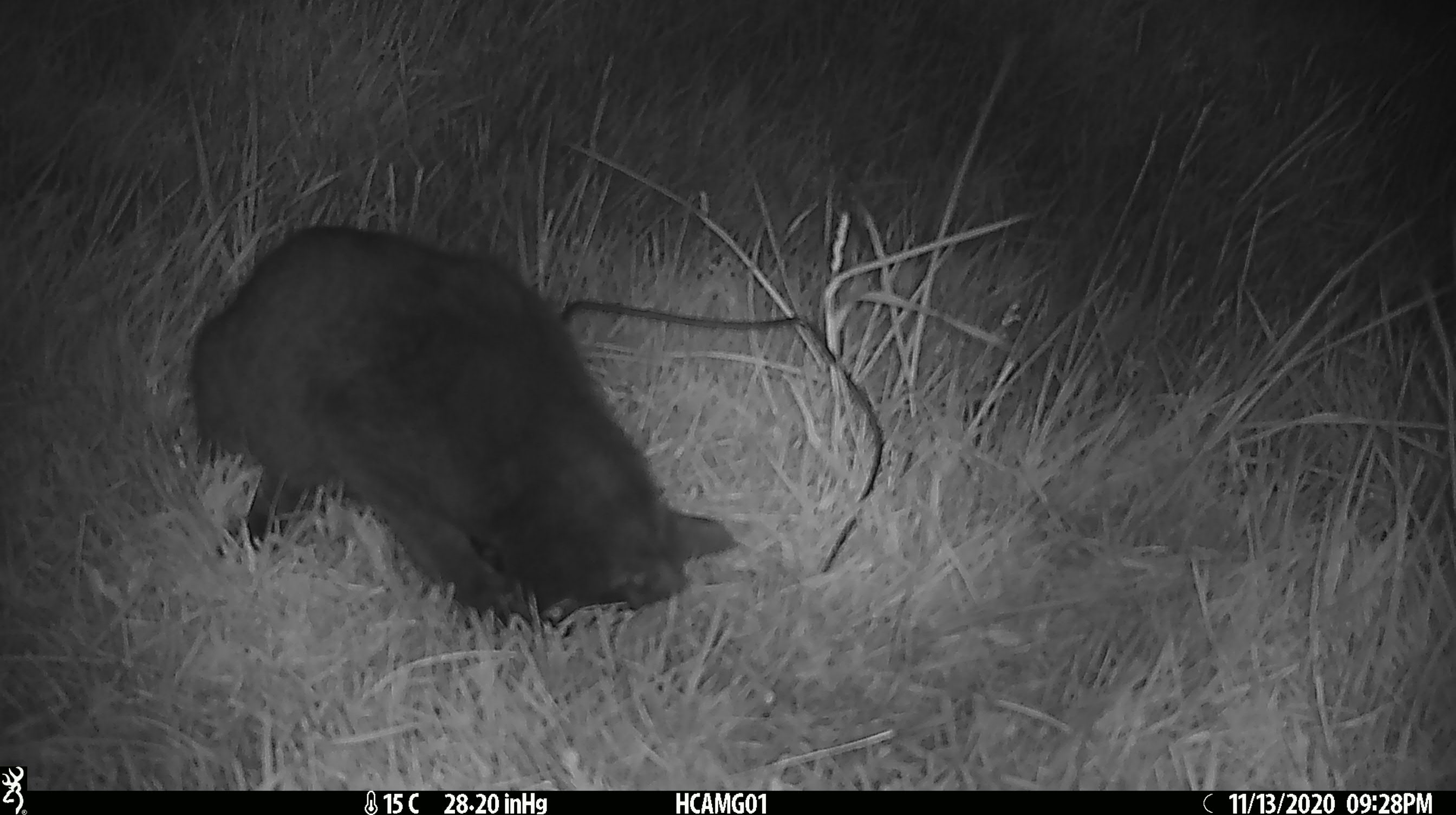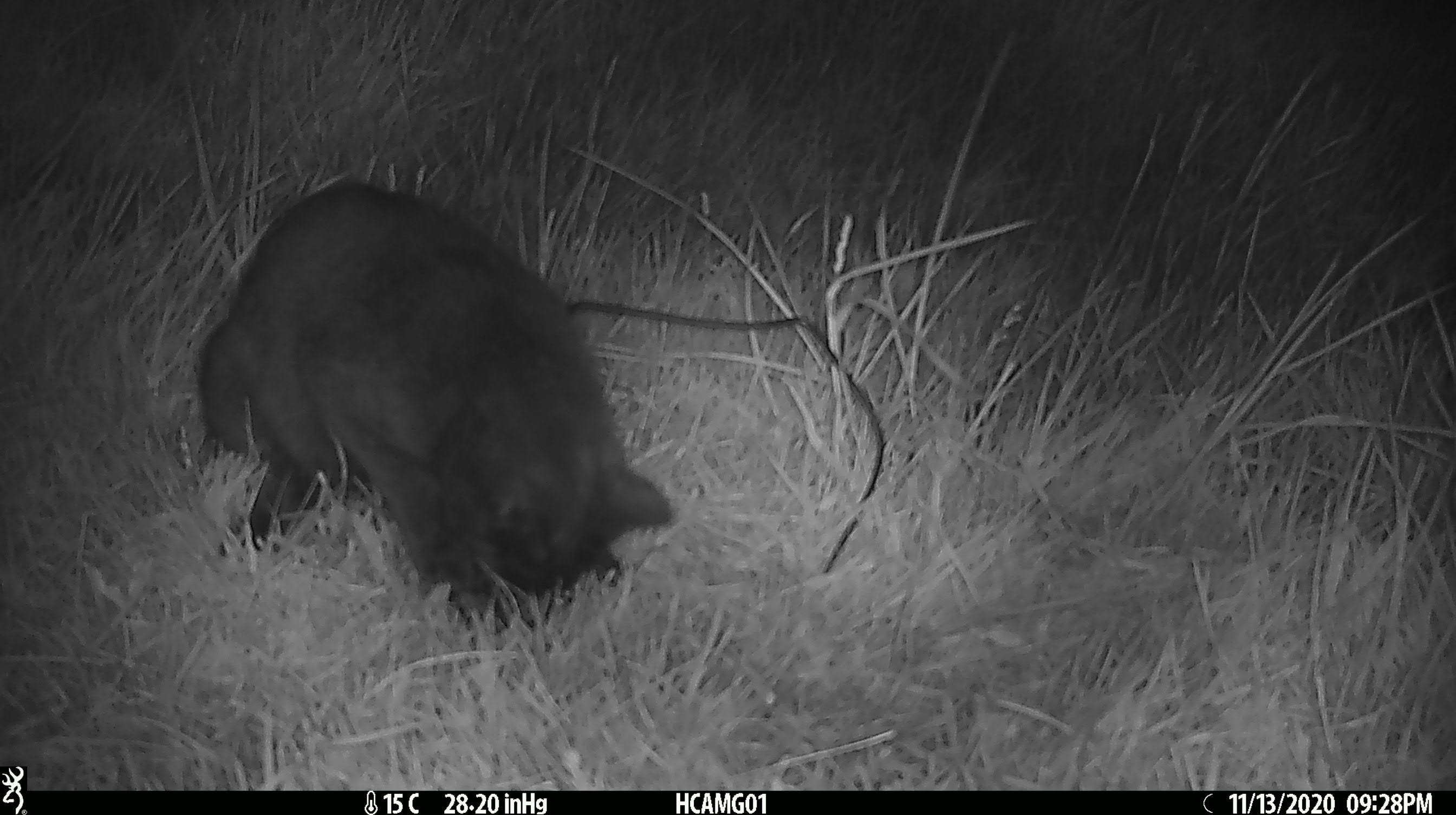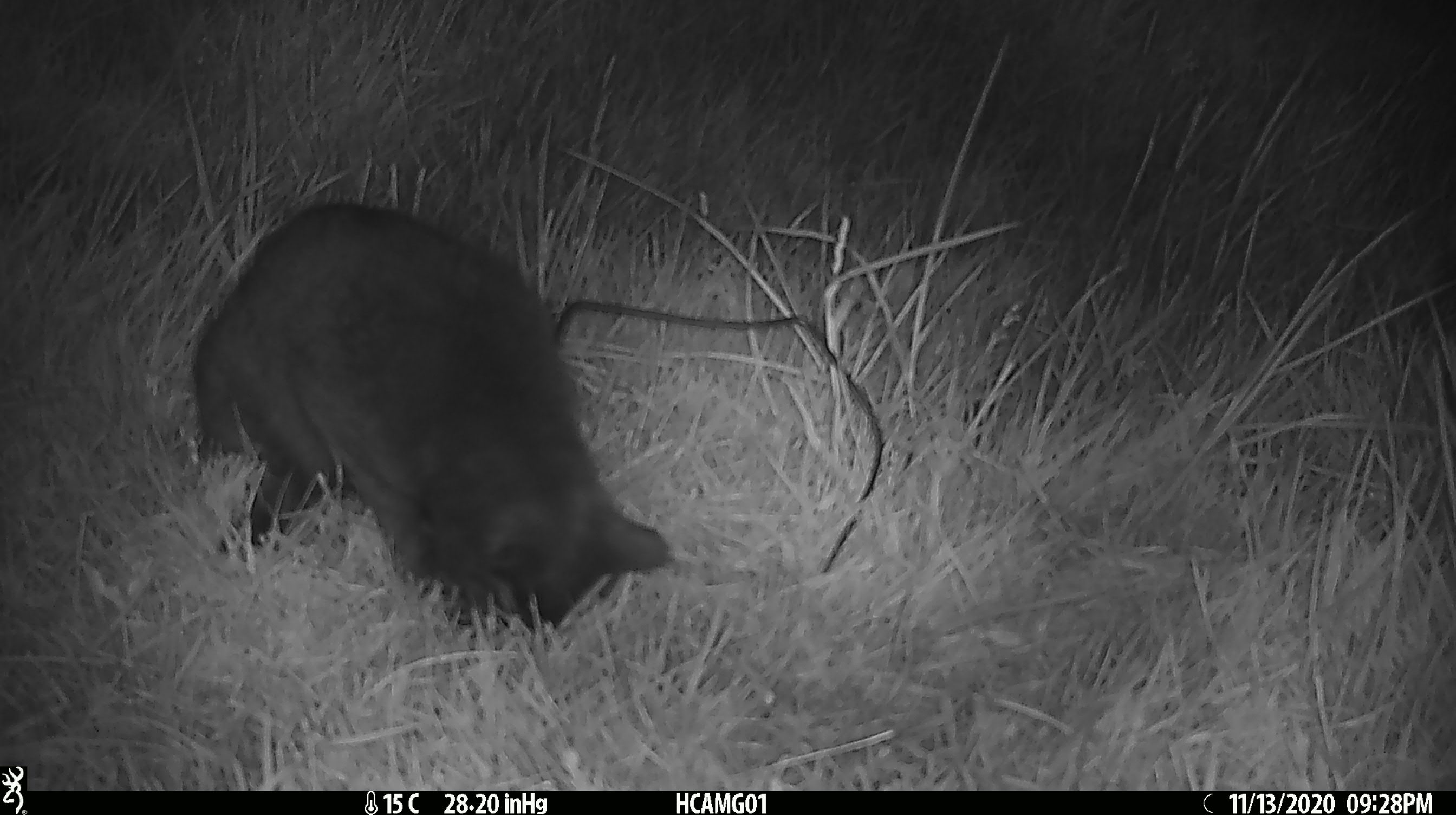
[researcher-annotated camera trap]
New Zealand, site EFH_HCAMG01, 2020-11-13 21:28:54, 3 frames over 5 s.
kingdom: Animalia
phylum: Chordata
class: Mammalia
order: Carnivora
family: Felidae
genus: Felis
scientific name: Felis catus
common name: domestic cat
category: cat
Cat (domestic cat) (Felis catus).